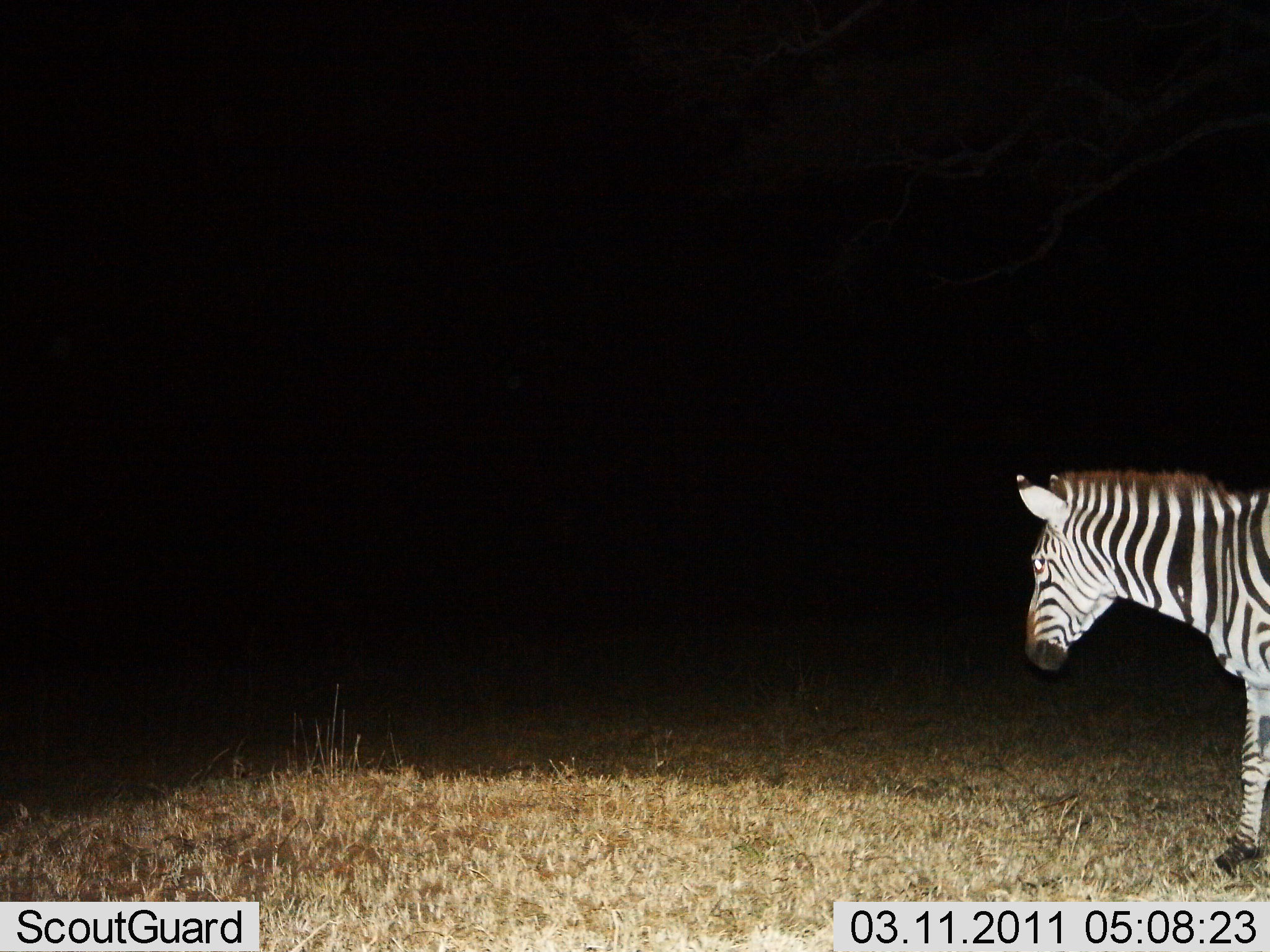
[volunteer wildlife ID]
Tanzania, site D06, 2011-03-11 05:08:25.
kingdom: Animalia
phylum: Chordata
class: Mammalia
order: Perissodactyla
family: Equidae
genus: Equus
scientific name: Equus quagga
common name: plains zebra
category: zebra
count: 1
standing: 100%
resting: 0%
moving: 0%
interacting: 0%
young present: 0%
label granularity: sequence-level